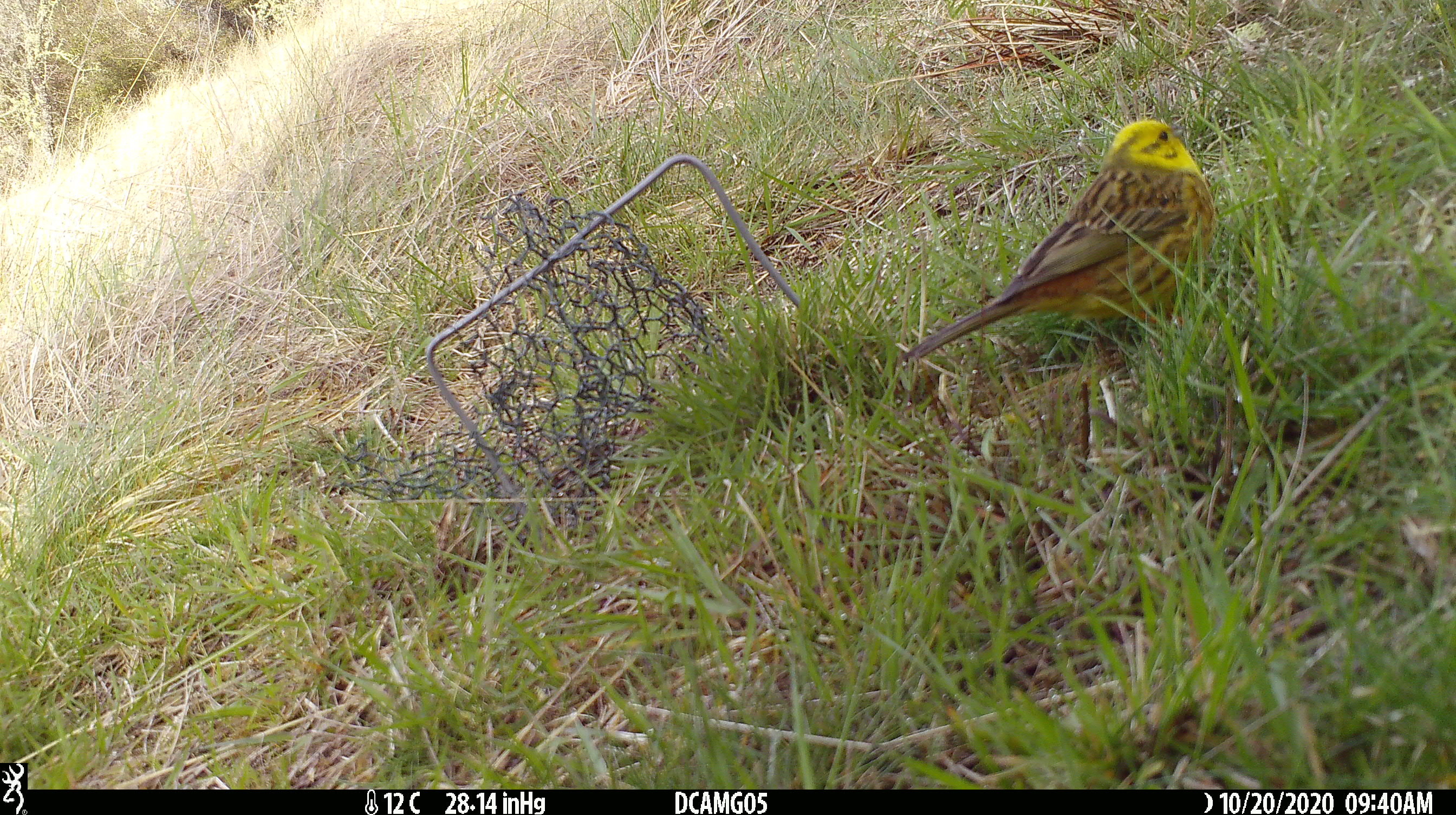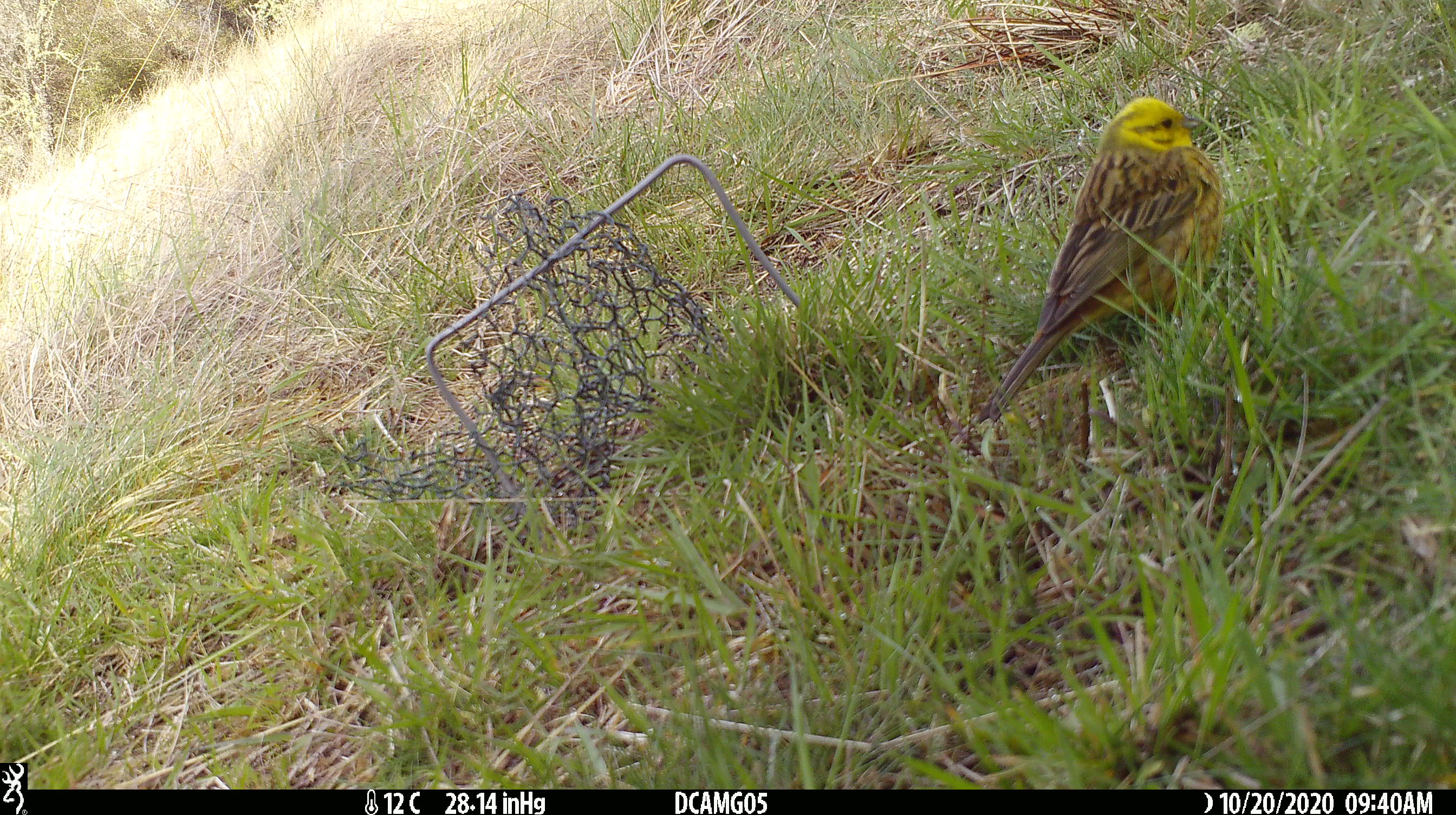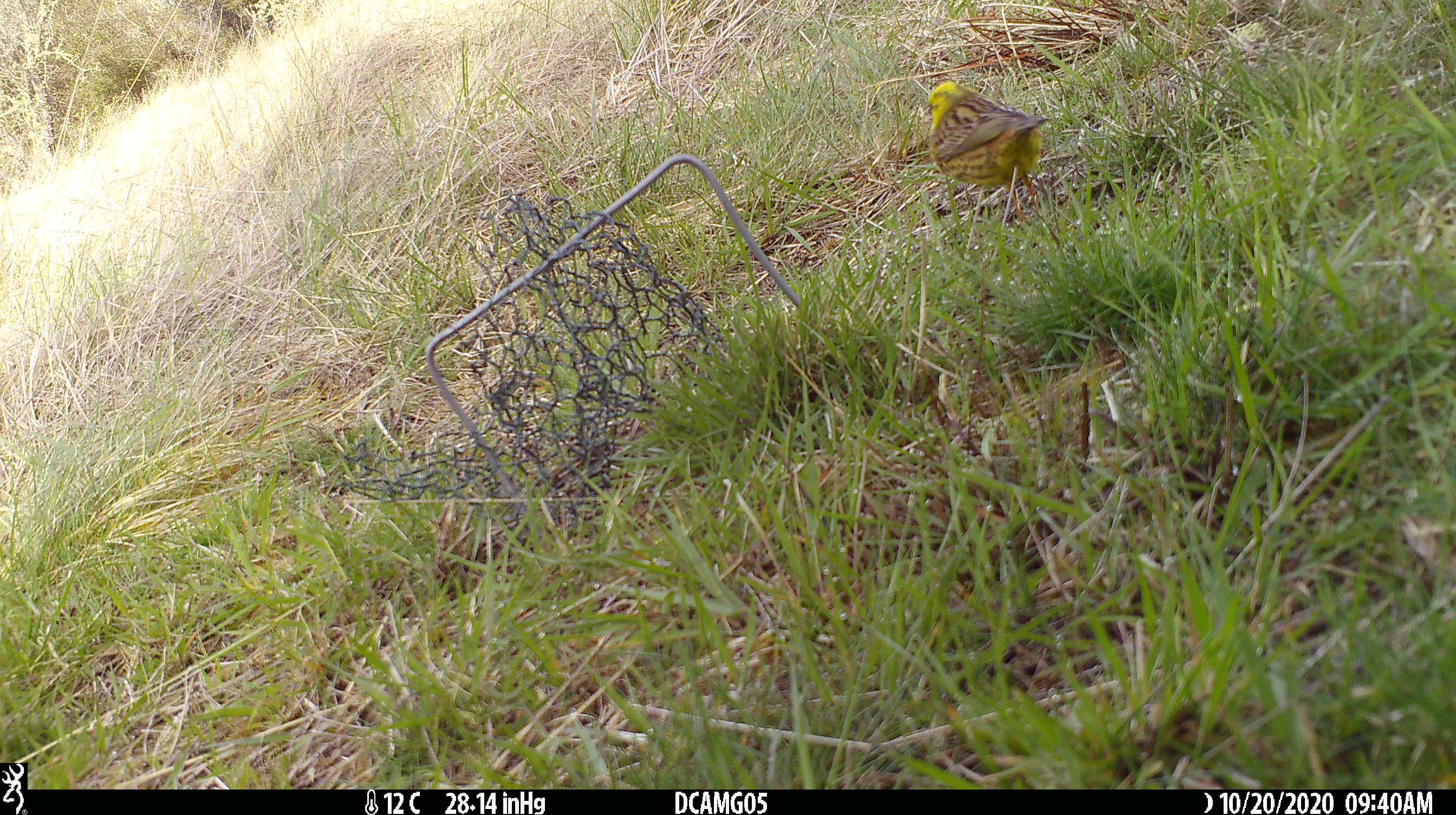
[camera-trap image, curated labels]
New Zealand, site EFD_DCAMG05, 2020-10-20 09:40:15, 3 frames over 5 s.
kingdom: Animalia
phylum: Chordata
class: Aves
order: Passeriformes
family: Emberizidae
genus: Emberiza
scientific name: Emberiza citrinella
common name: yellowhammer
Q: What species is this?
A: Yellowhammer (Emberiza citrinella).